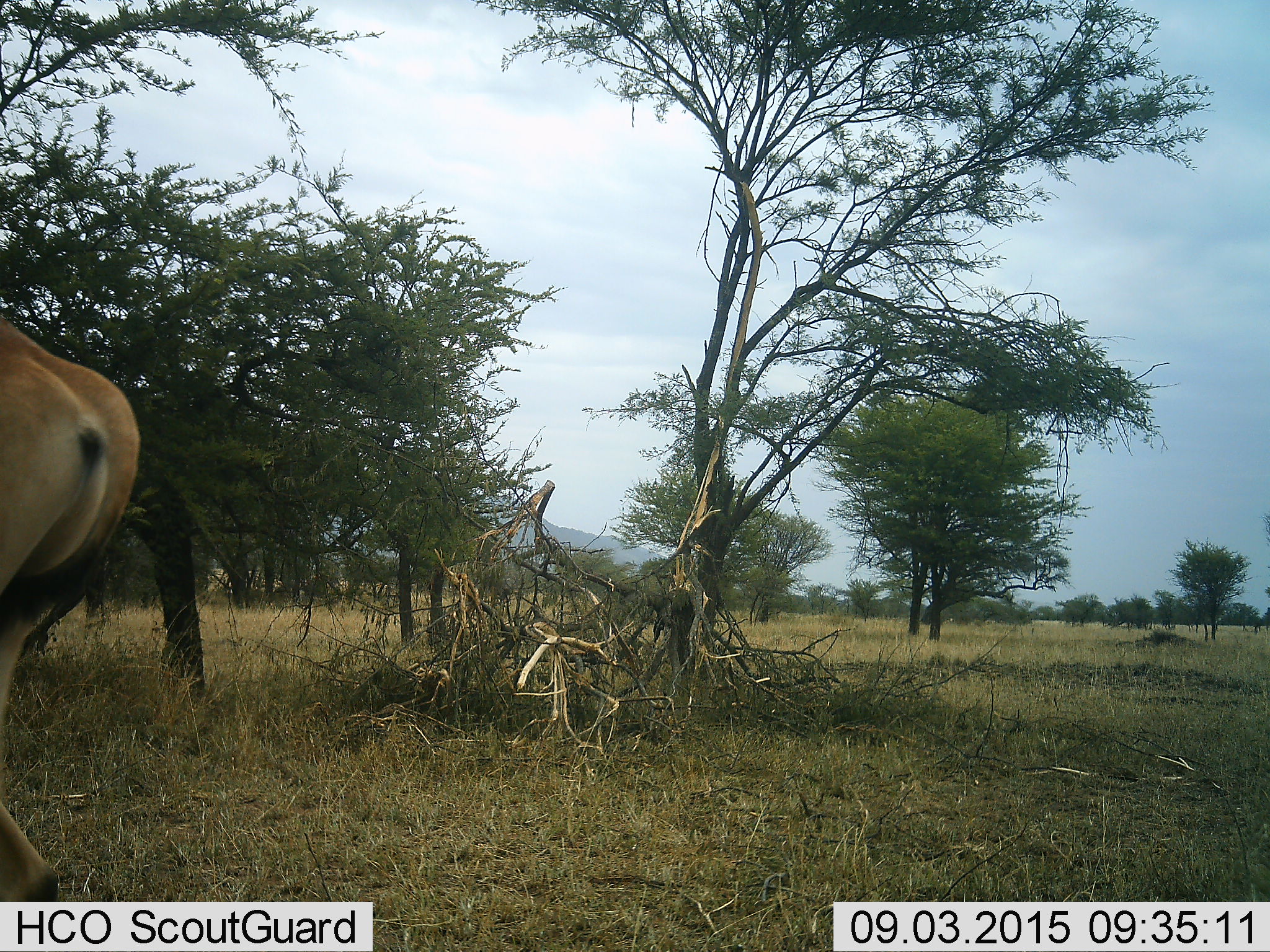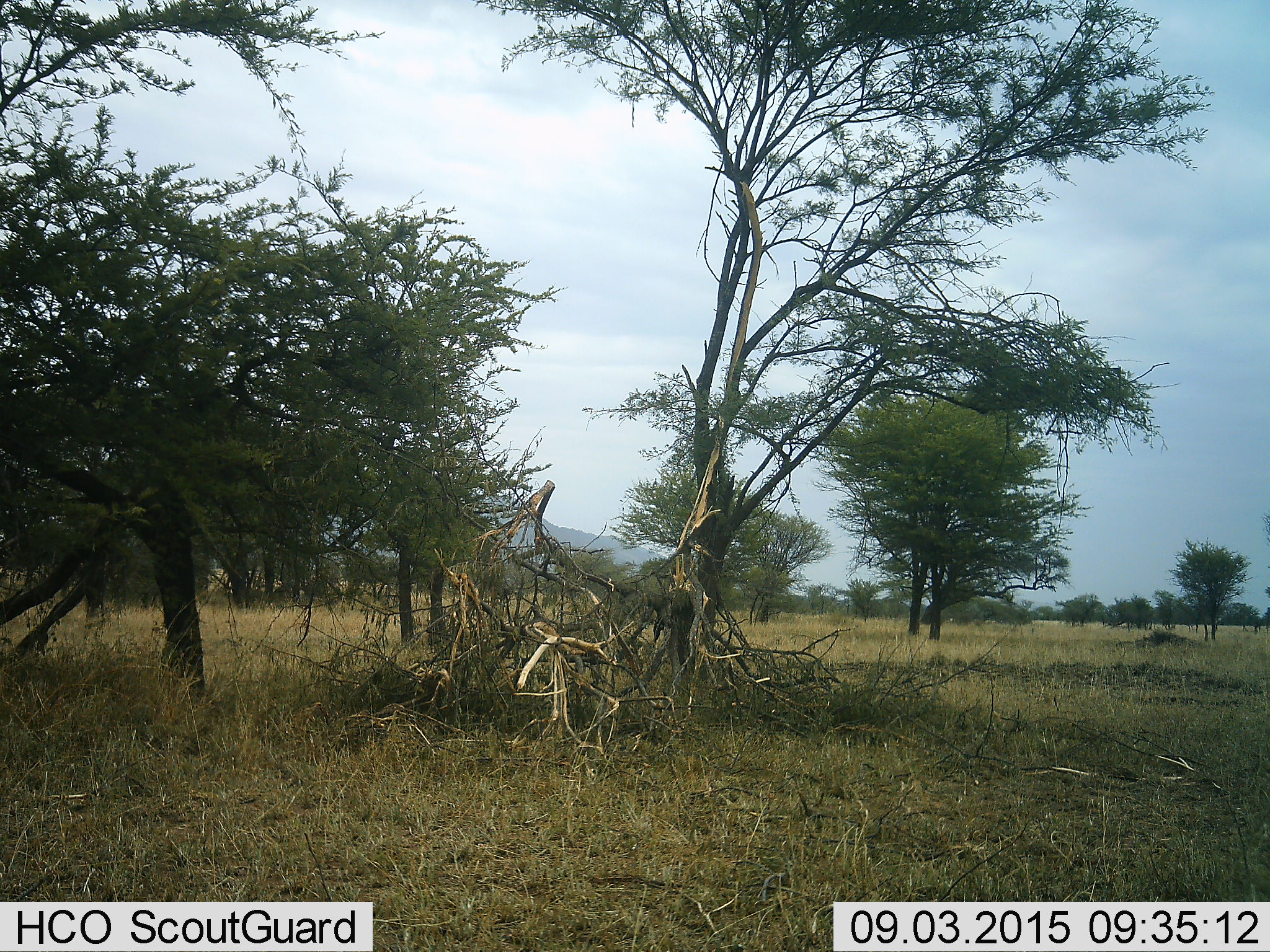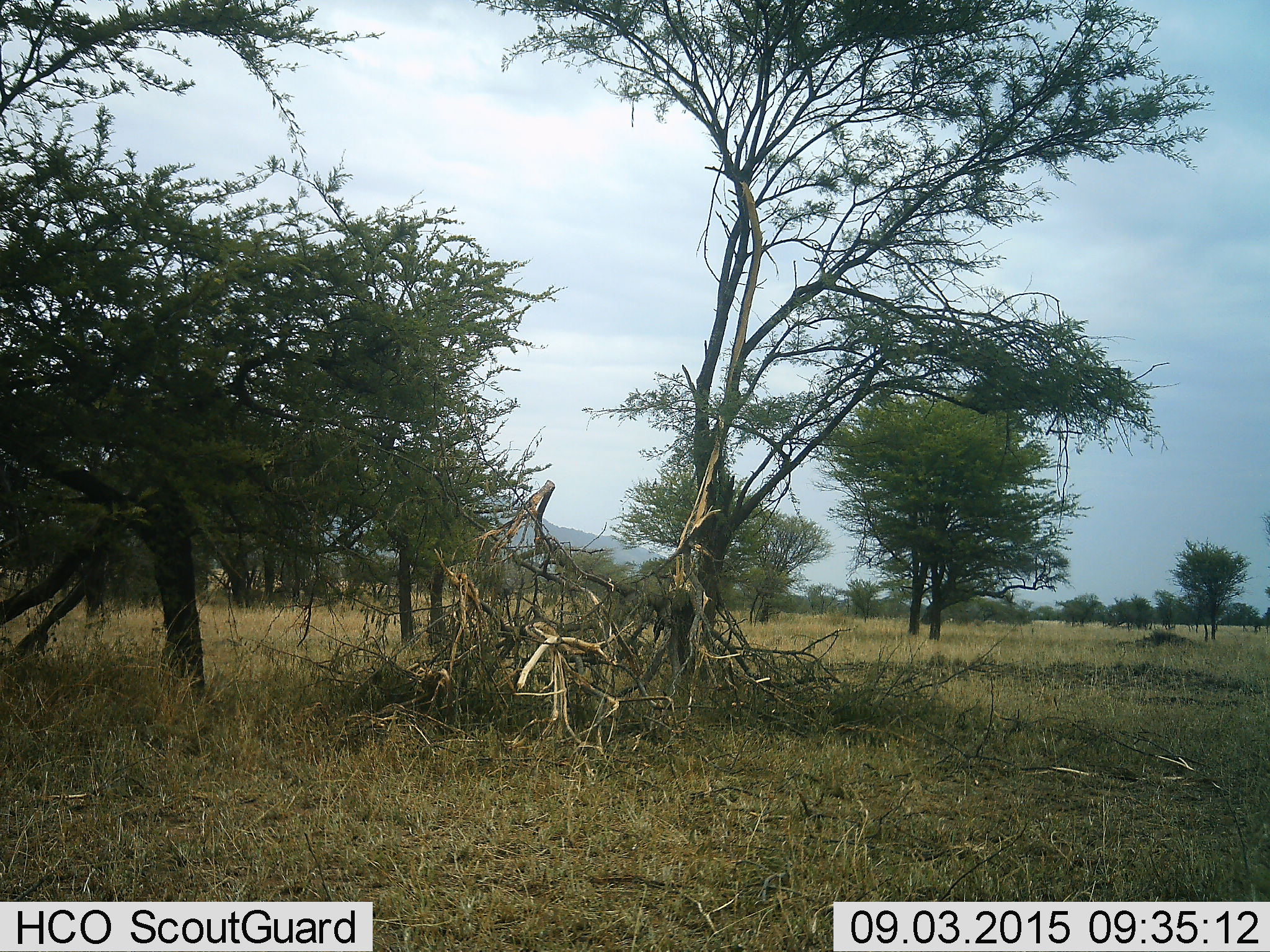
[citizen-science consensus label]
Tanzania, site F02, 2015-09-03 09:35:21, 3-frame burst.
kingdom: Animalia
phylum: Chordata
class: Mammalia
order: Artiodactyla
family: Bovidae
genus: Tragelaphus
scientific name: Tragelaphus oryx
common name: eland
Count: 1.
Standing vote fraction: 20%.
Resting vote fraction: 0%.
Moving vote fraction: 80%.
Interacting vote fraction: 0%.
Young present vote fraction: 0%.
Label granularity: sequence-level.